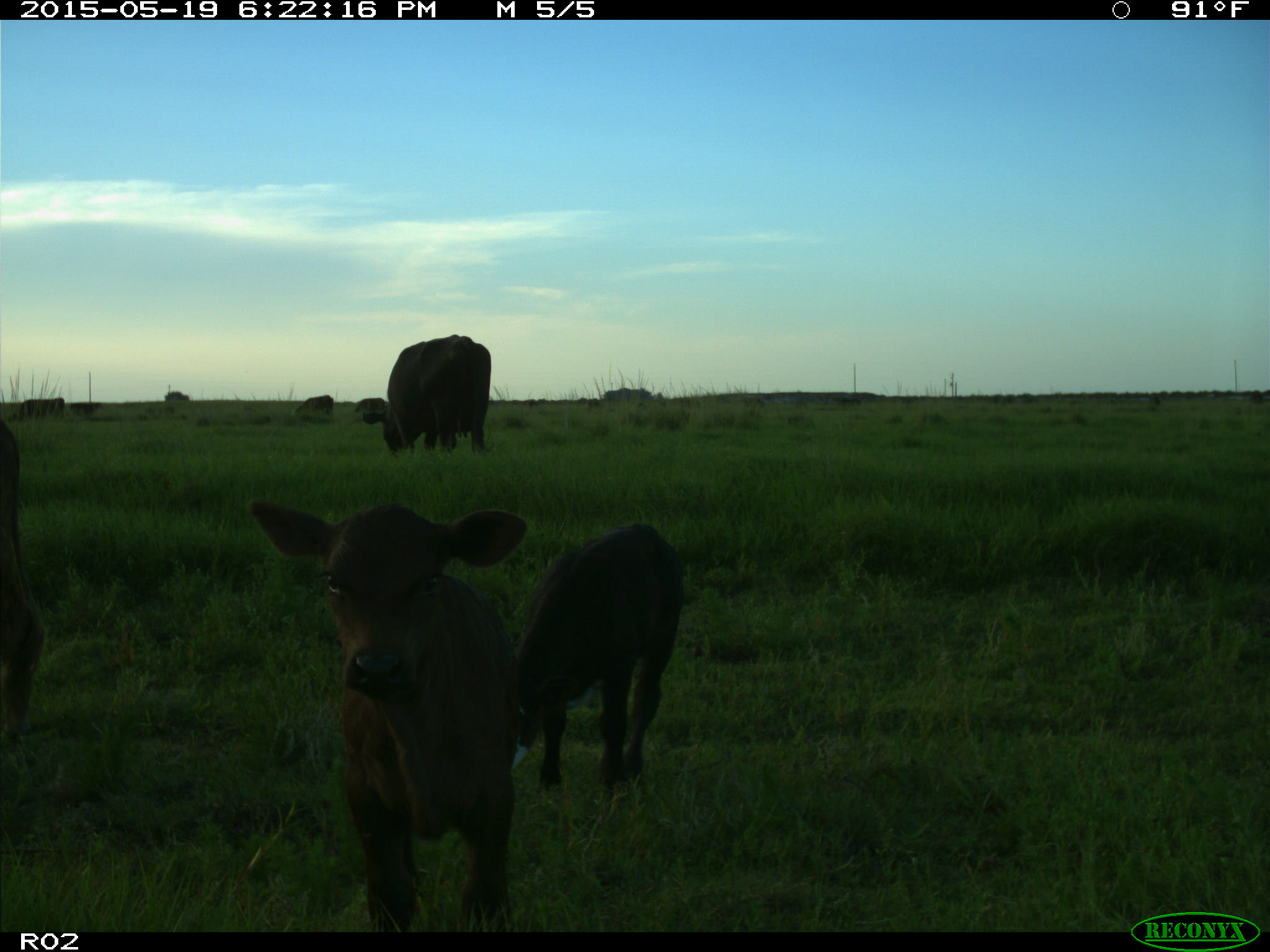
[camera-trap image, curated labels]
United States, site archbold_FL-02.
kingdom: Animalia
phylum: Chordata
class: Mammalia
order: Artiodactyla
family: Bovidae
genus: Bos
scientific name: Bos taurus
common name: domestic cow